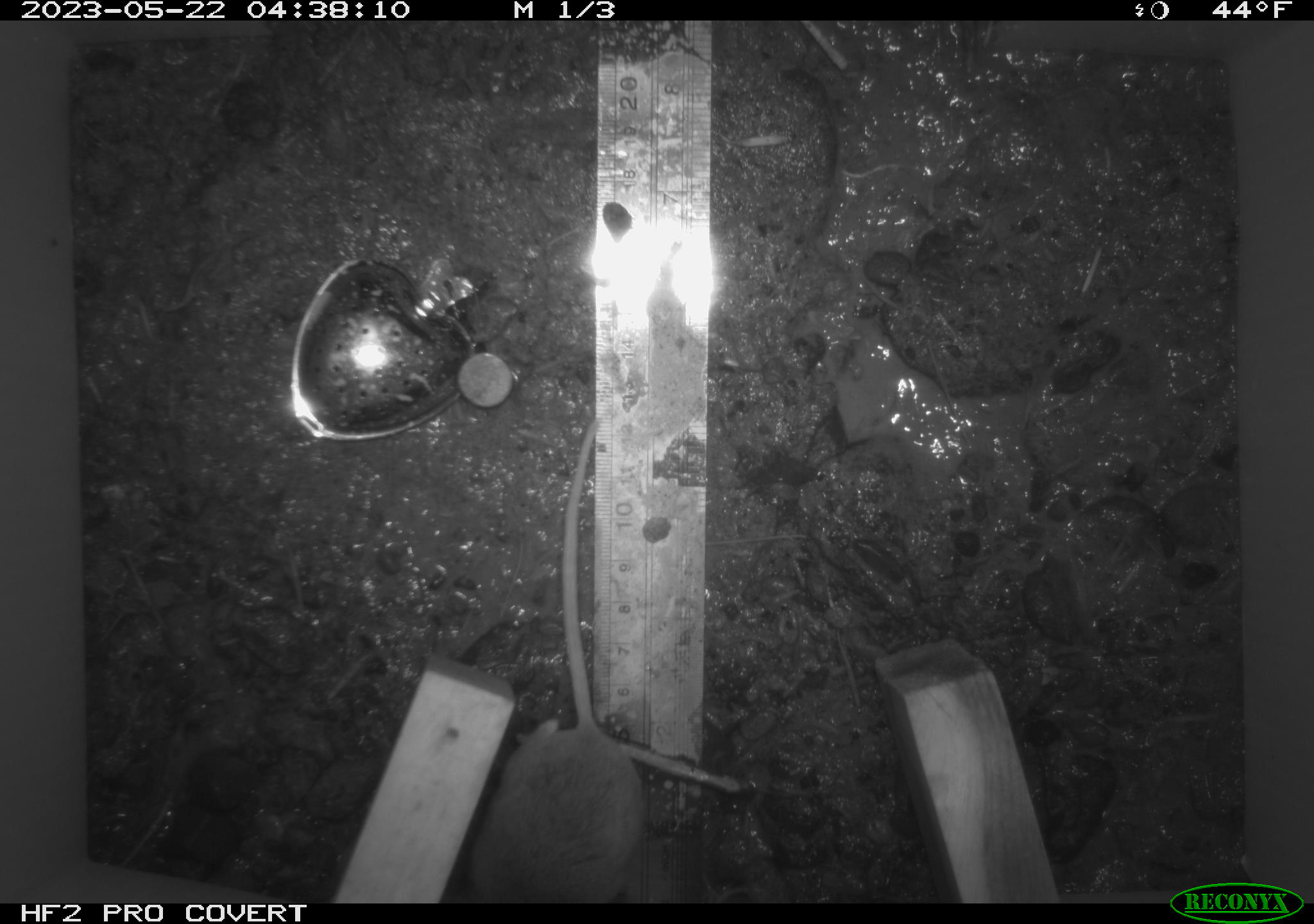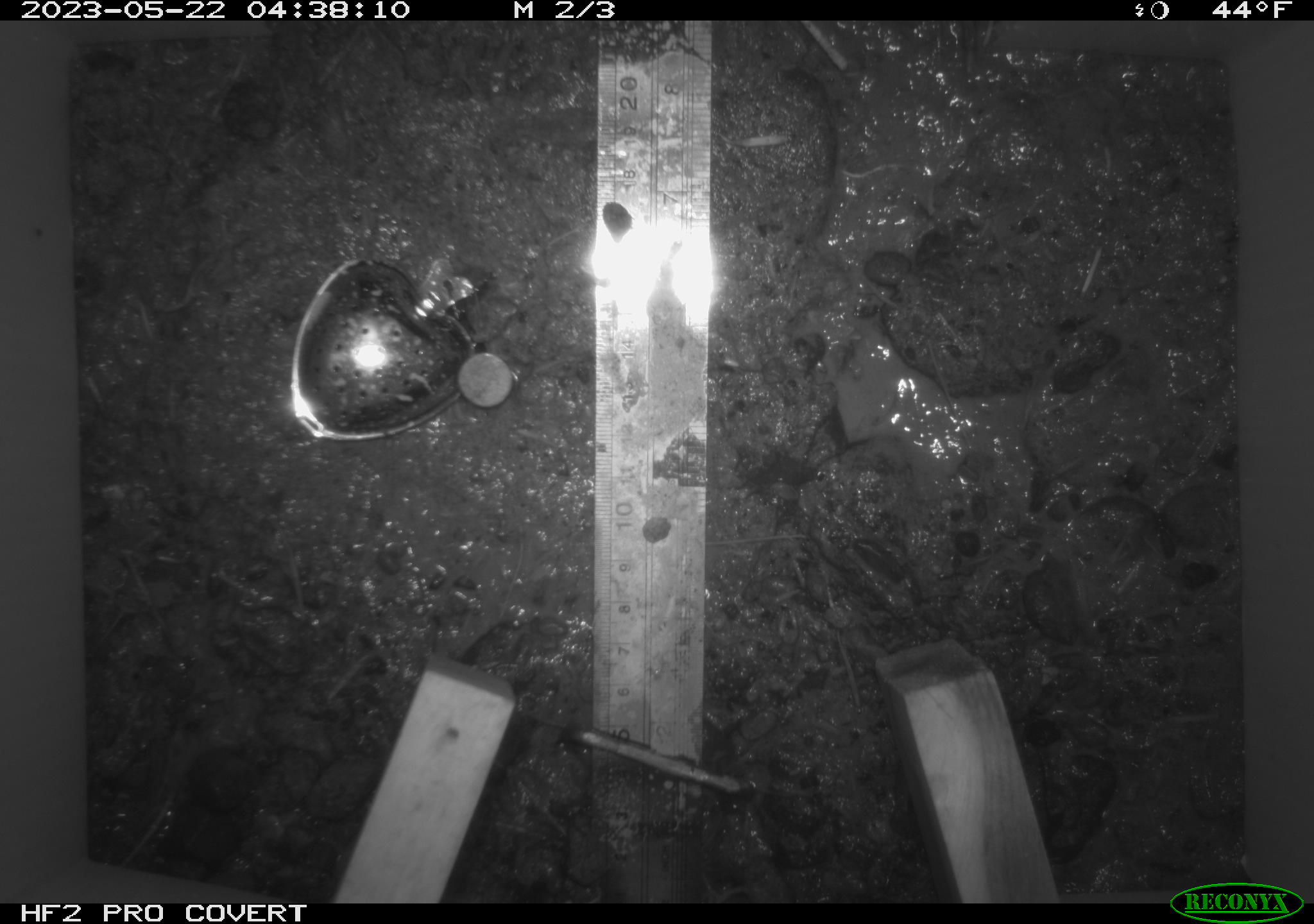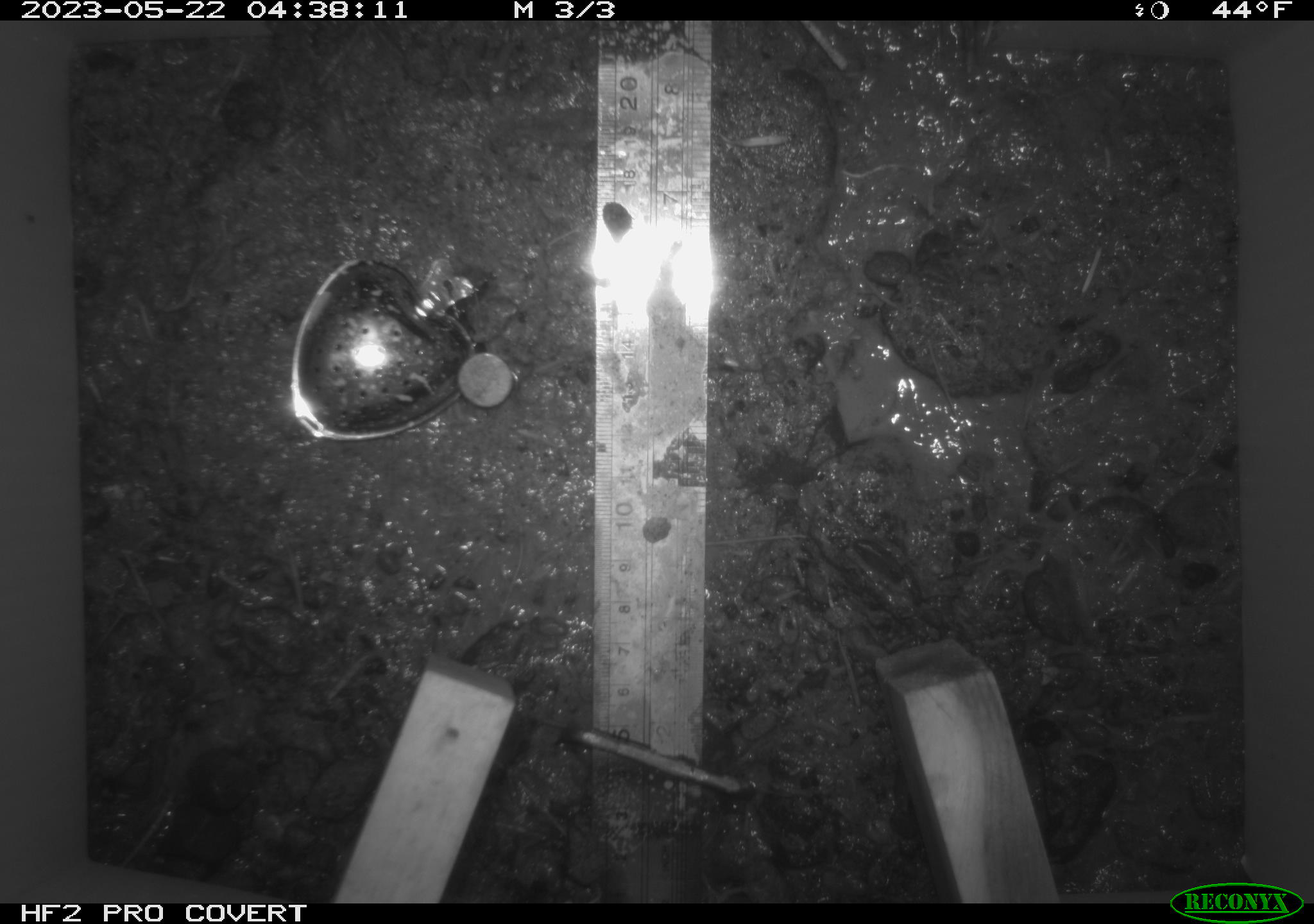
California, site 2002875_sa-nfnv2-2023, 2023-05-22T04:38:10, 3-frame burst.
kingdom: Animalia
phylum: Chordata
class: Mammalia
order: Rodentia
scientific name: Rodentia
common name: mouse species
Mouse species (Rodentia).